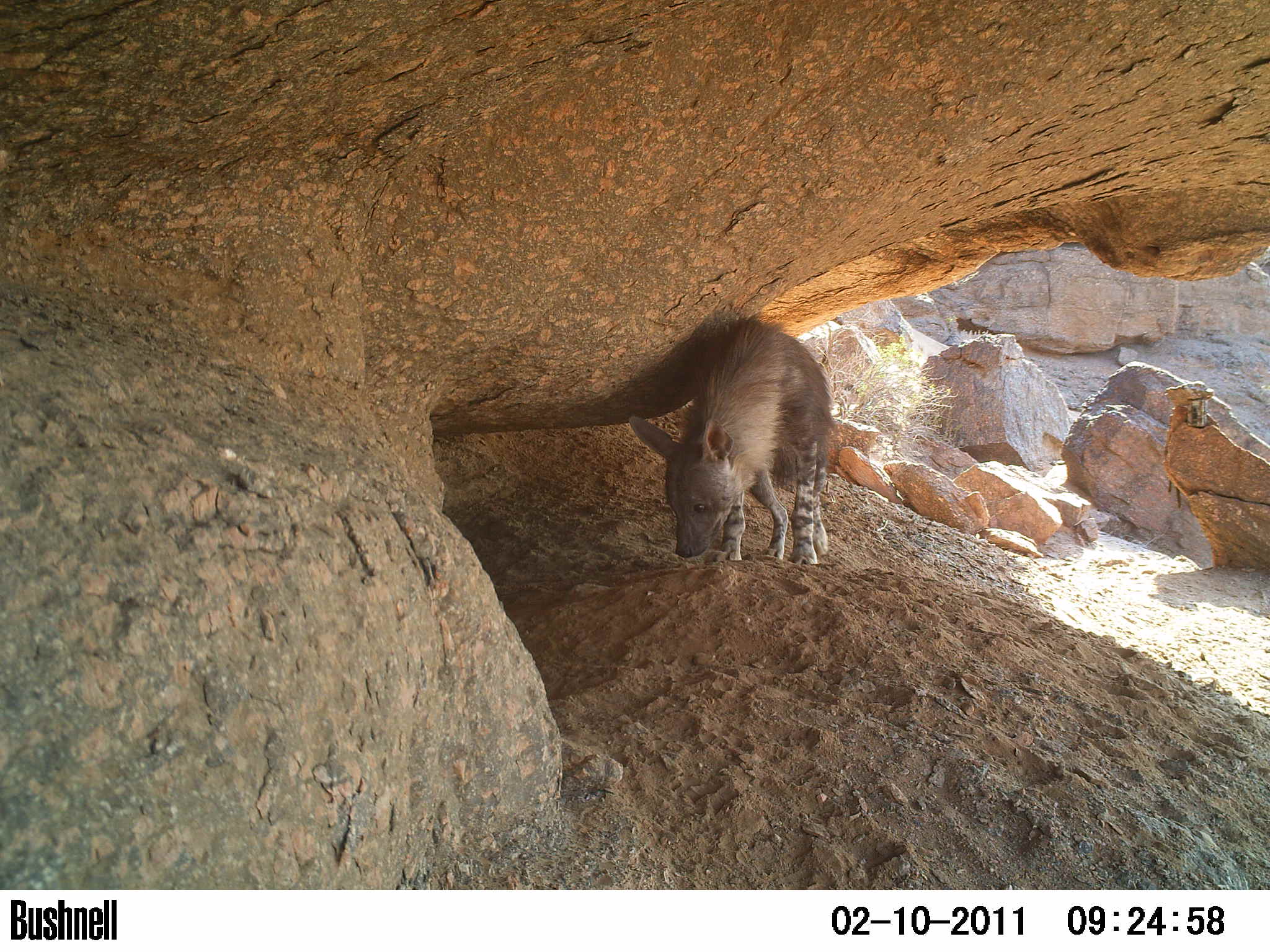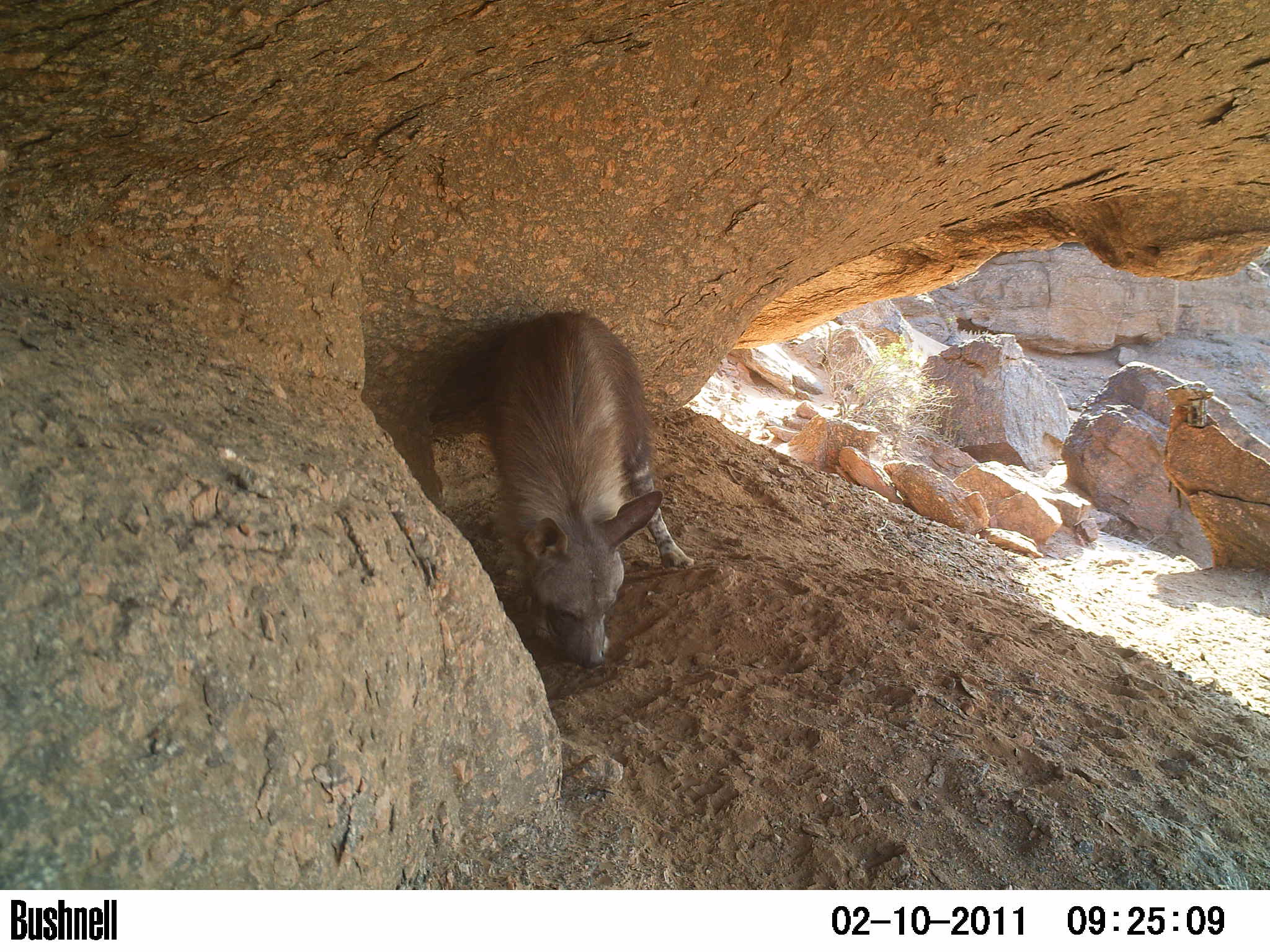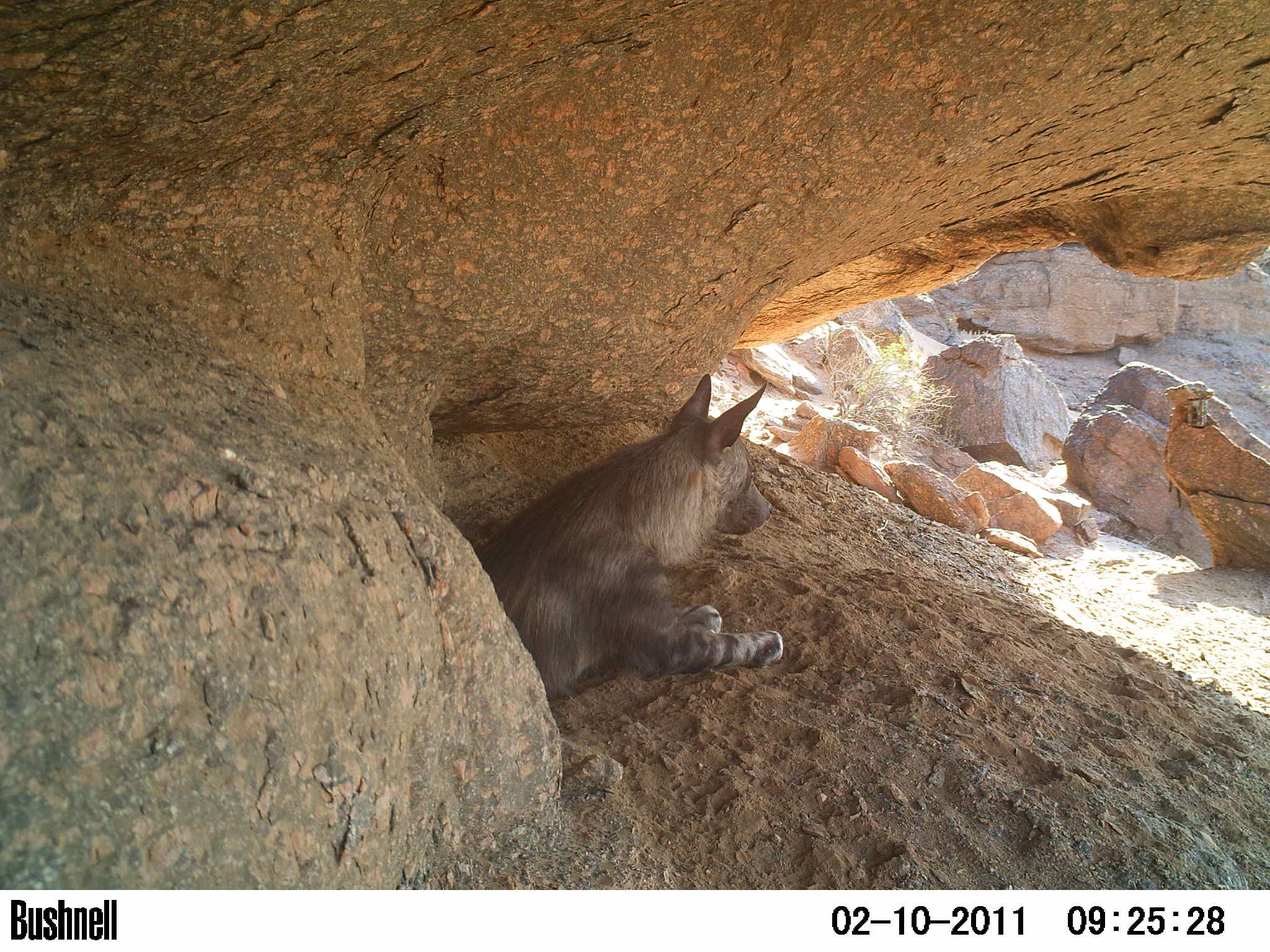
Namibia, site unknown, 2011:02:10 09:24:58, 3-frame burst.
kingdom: Animalia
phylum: Chordata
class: Mammalia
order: Carnivora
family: Hyaenidae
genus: Parahyaena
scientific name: Parahyaena brunnea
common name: brown hyena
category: hyaena brunnea